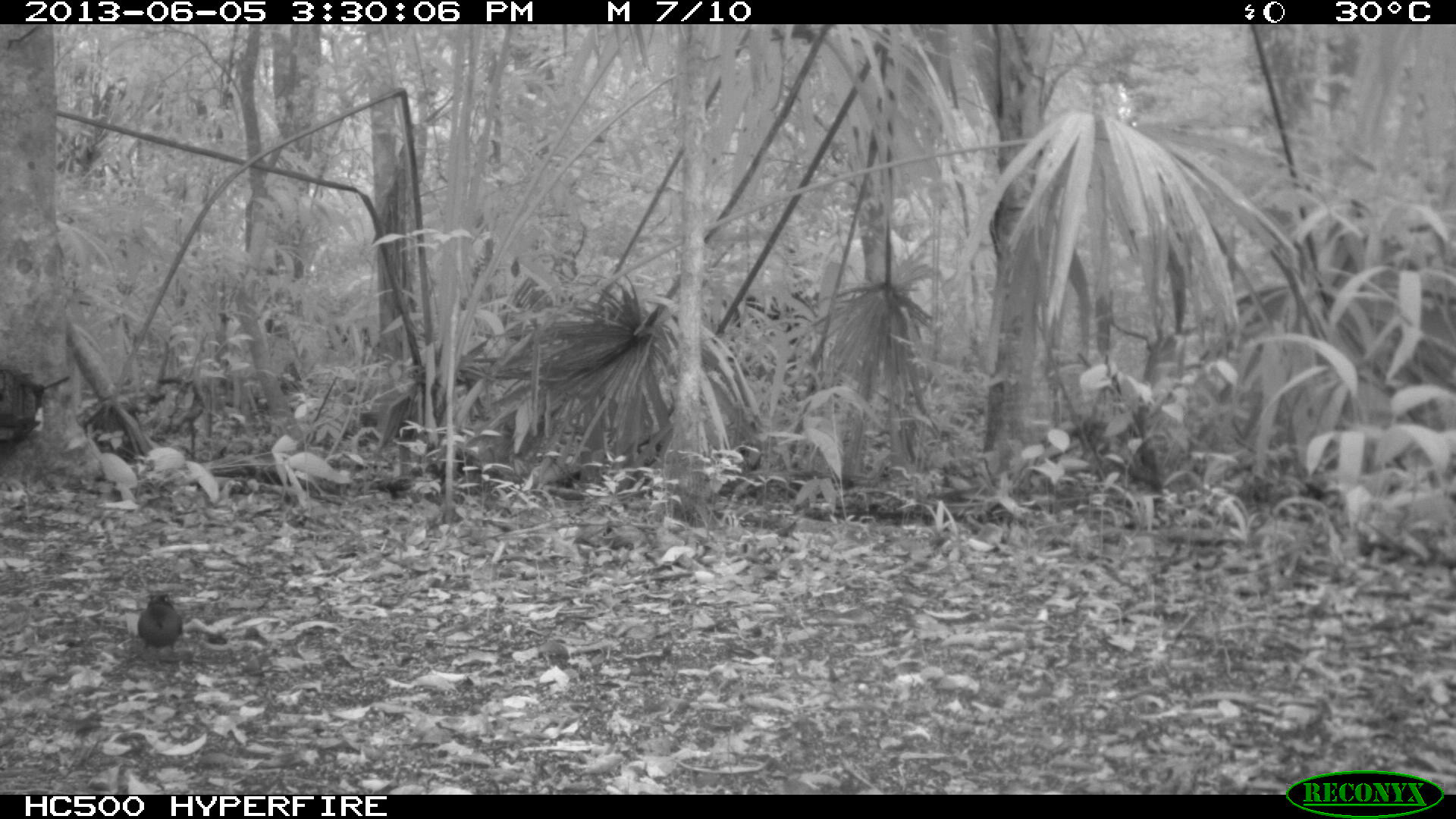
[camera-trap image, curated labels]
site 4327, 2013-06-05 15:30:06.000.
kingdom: Animalia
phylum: Chordata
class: Aves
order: Coraciiformes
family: Momotidae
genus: Momotus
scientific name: Momotus momota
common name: amazonian motmot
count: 1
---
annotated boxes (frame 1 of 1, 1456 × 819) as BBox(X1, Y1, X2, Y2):
momotus momota: BBox(137, 591, 184, 659)